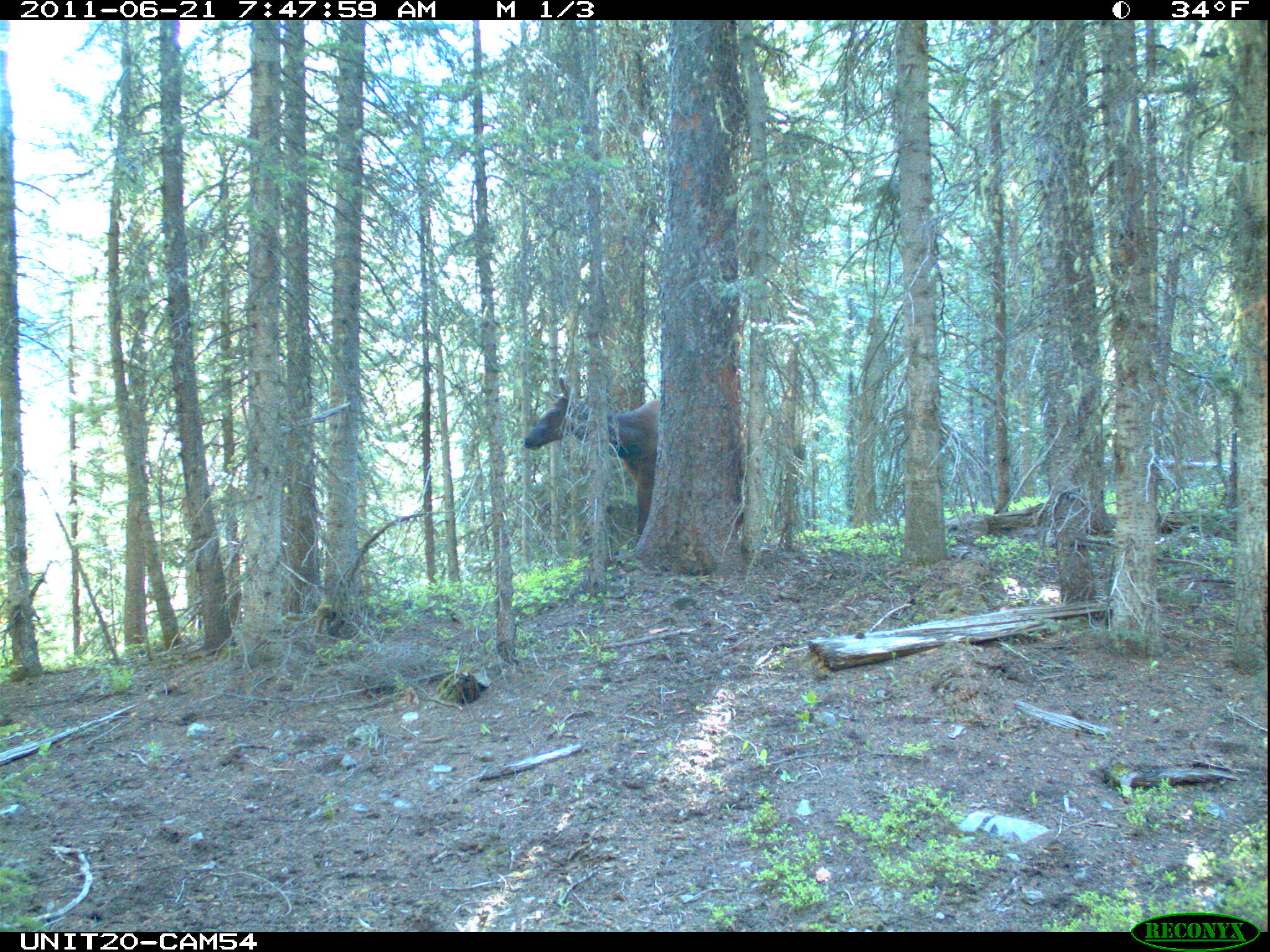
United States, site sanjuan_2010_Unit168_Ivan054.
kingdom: Animalia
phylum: Chordata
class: Mammalia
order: Artiodactyla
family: Cervidae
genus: Cervus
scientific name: Cervus elaphus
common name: red deer